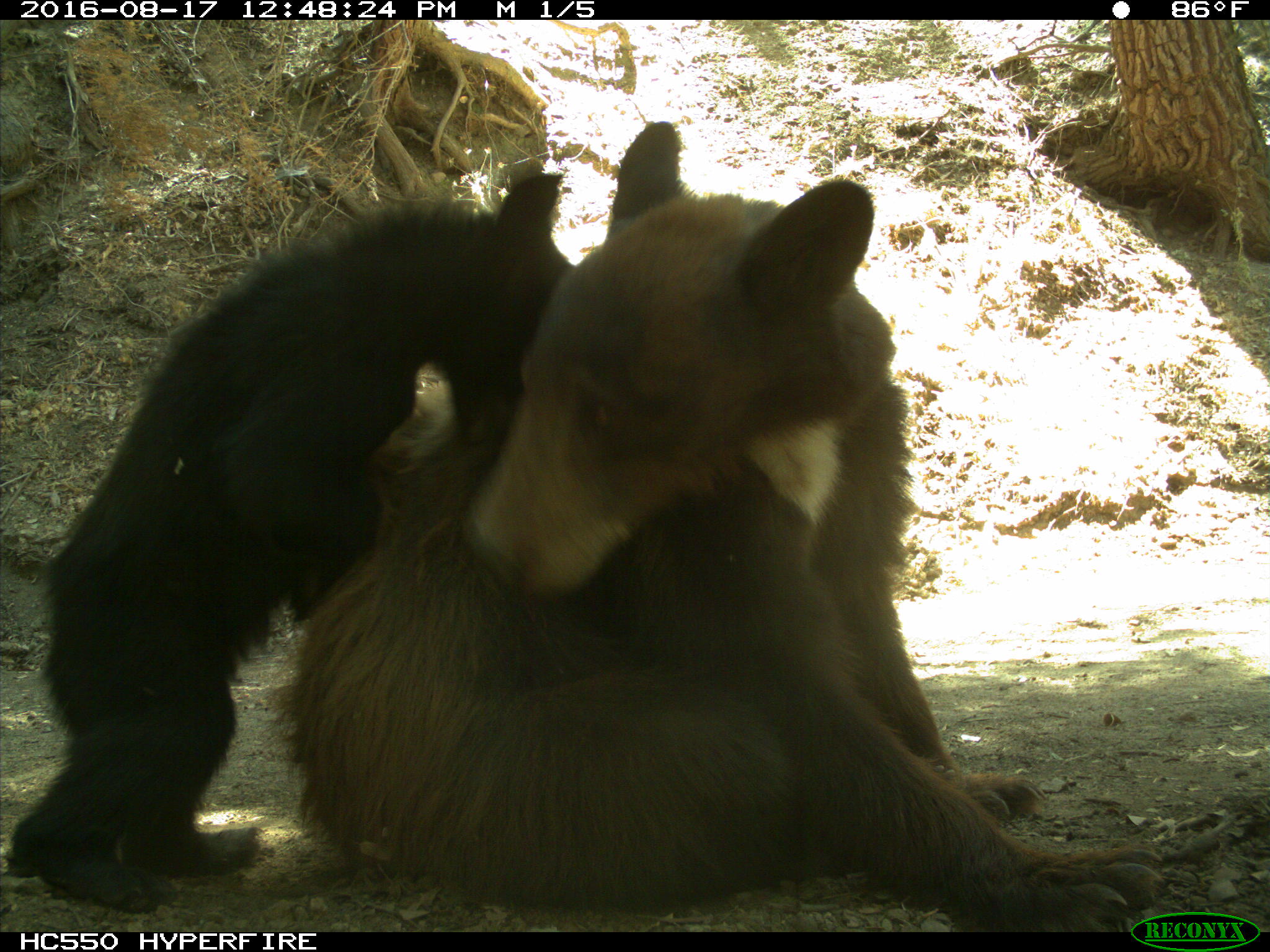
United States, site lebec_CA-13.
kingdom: Animalia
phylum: Chordata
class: Mammalia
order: Carnivora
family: Ursidae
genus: Ursus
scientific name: Ursus americanus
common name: american black bear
Ursus americanus (american black bear).